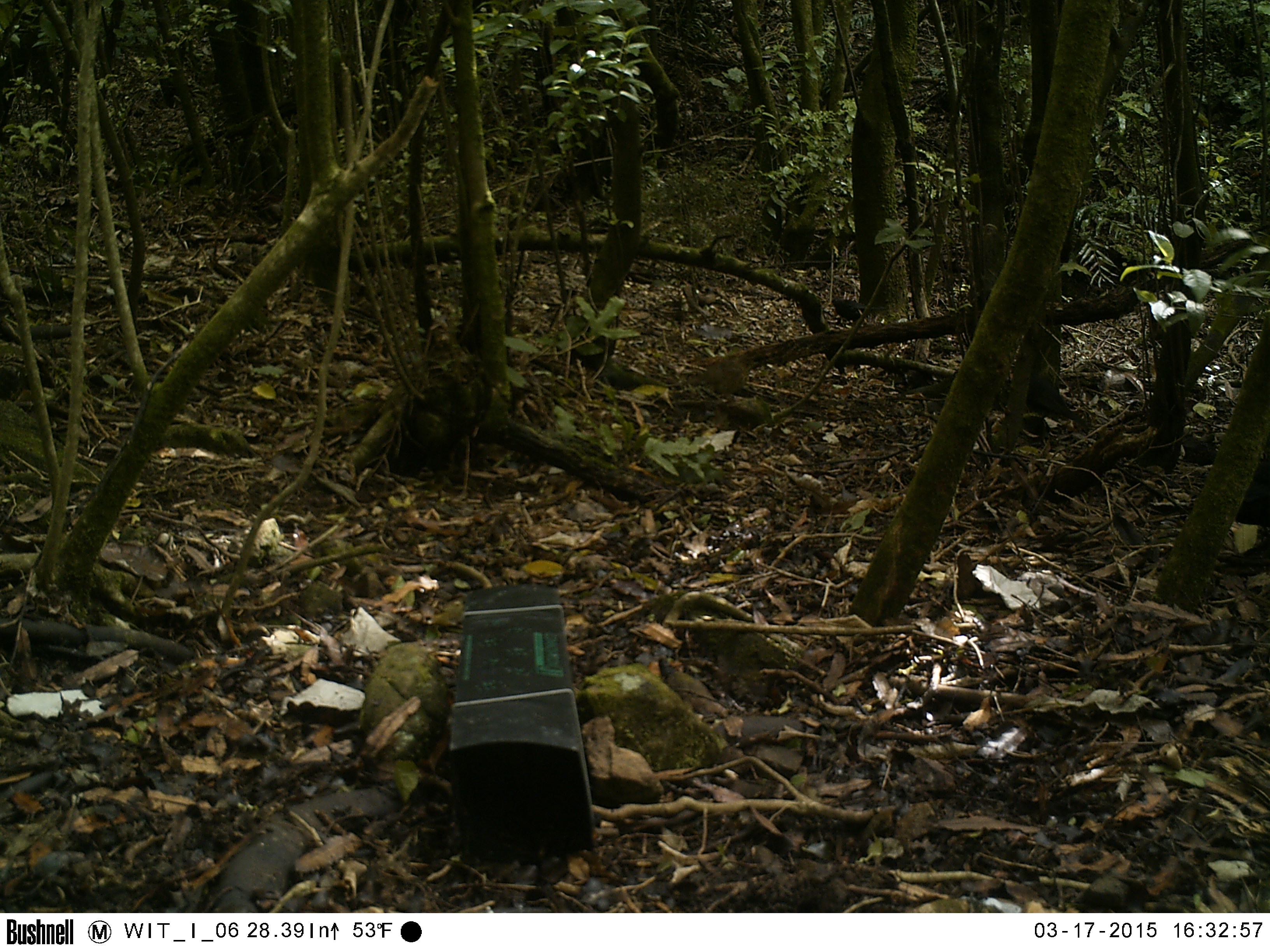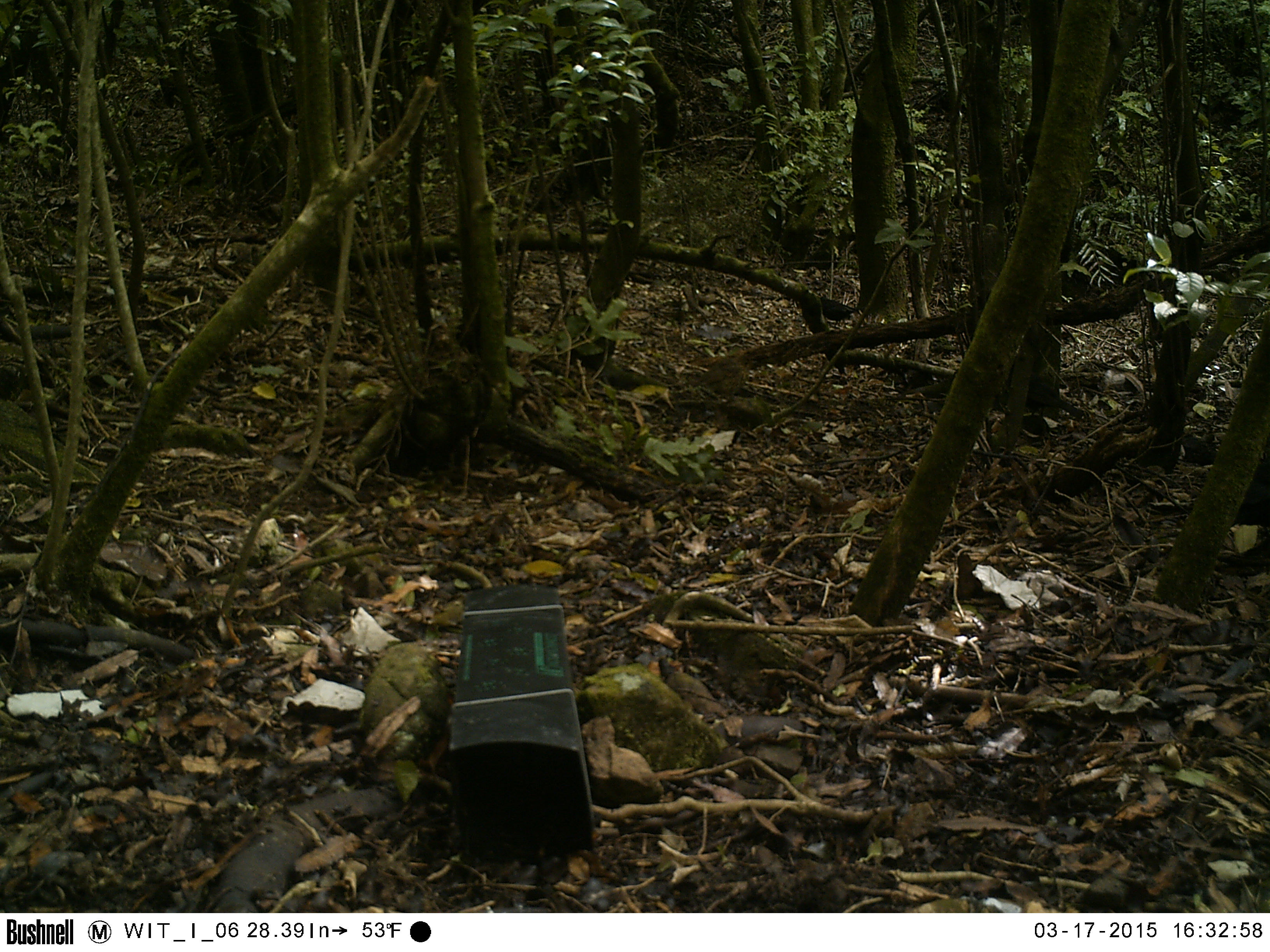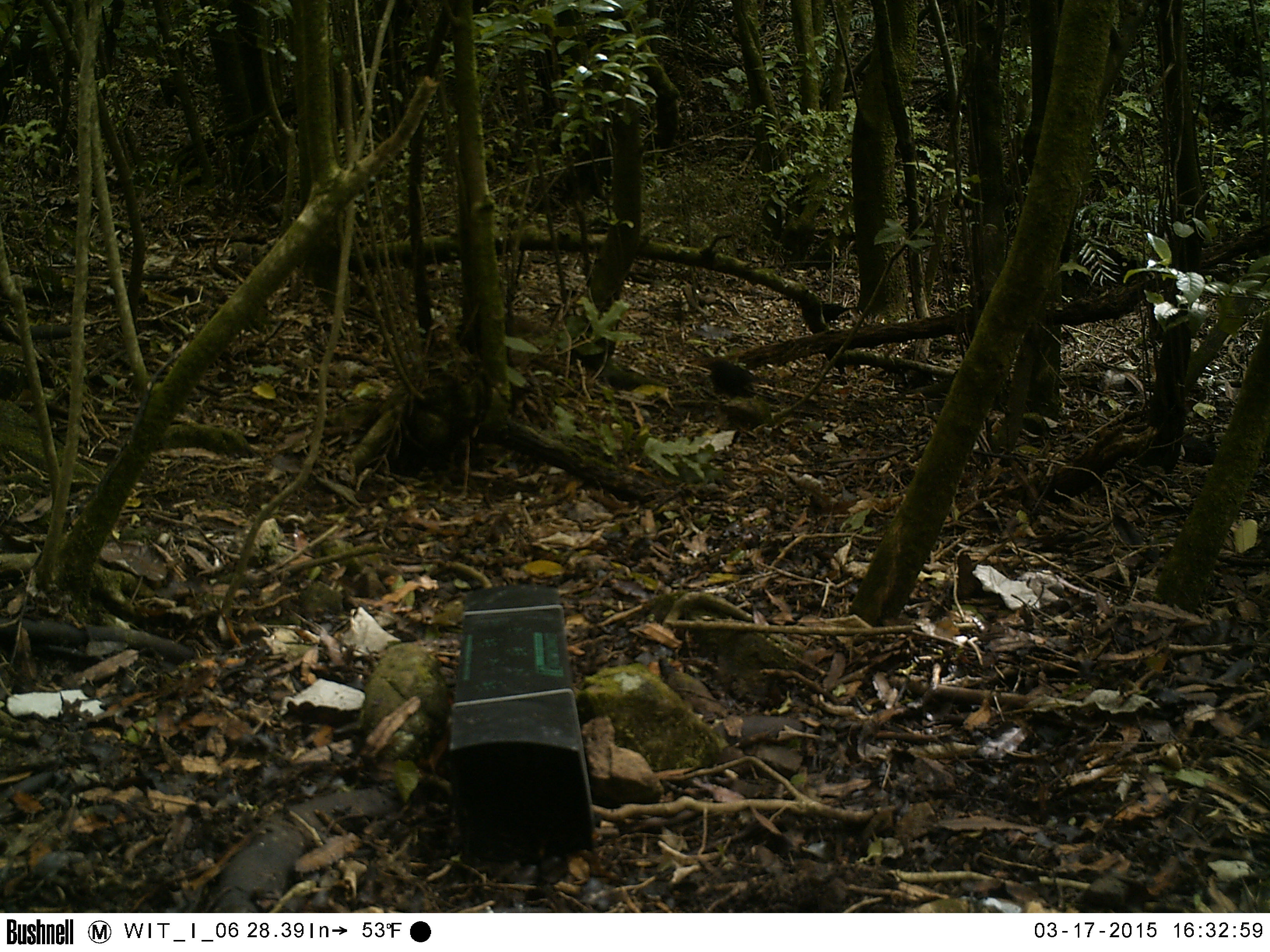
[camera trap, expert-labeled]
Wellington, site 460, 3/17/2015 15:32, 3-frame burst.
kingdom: Animalia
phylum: Chordata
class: Aves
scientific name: Aves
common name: bird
Bird (Aves).